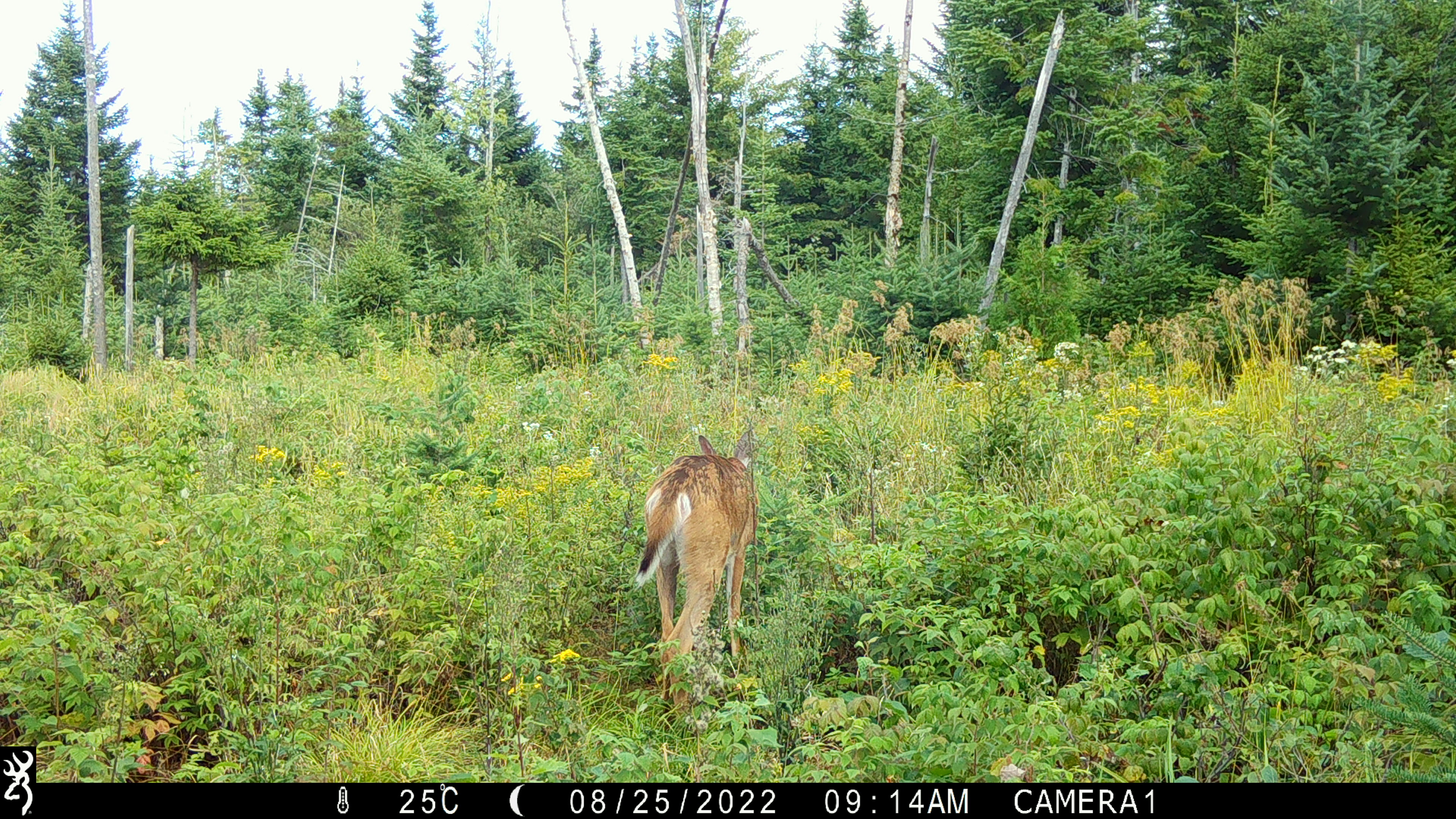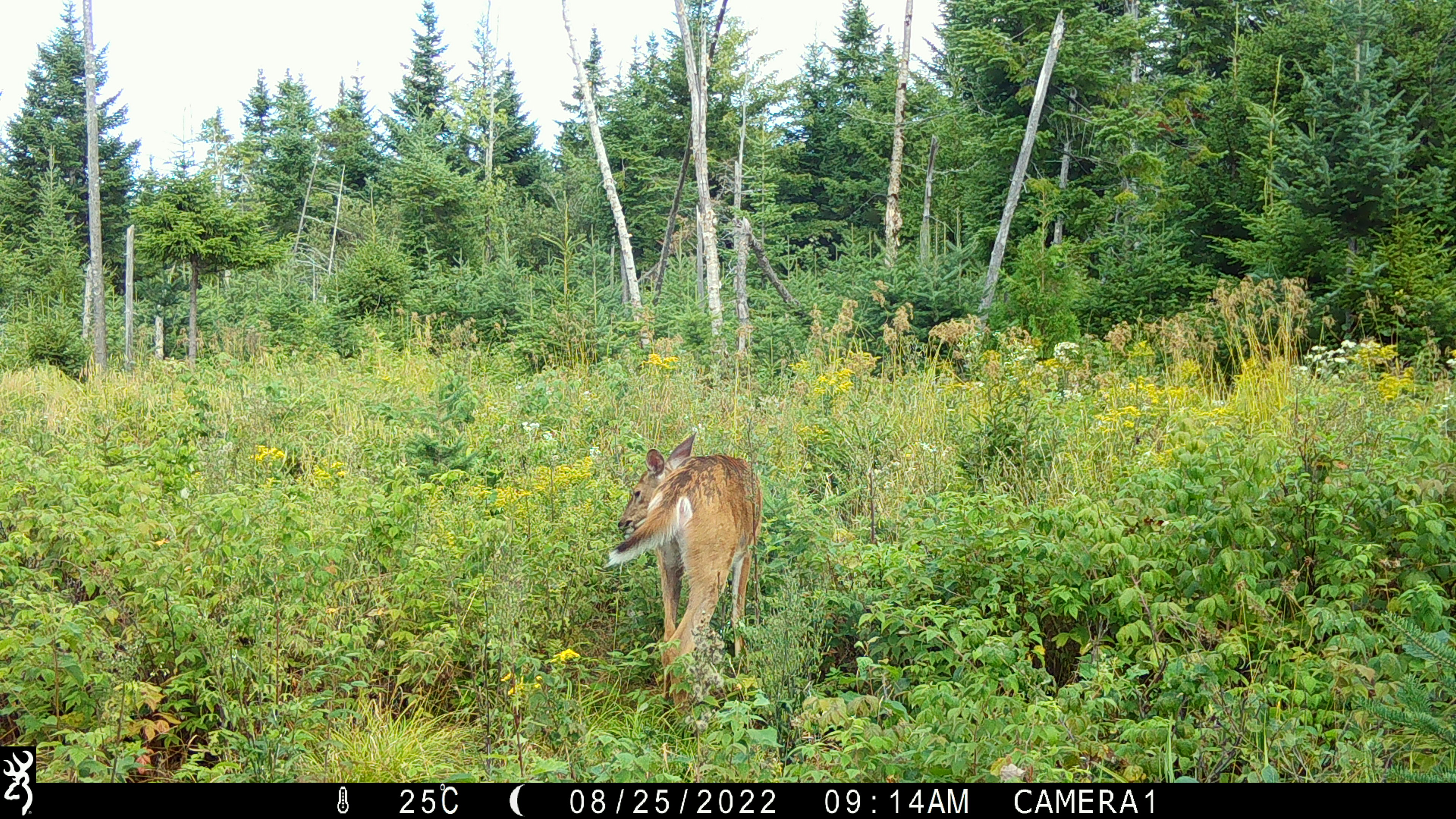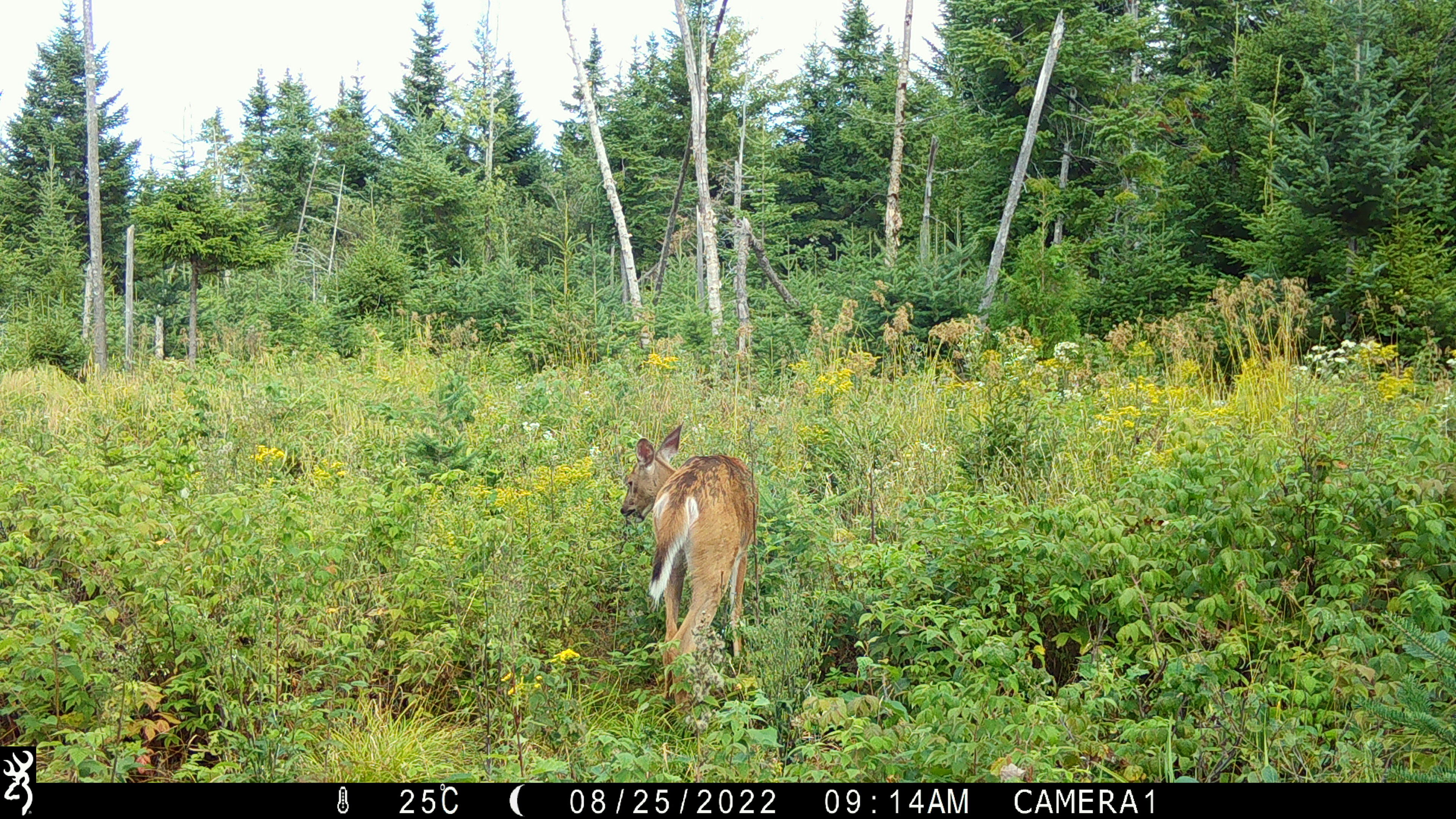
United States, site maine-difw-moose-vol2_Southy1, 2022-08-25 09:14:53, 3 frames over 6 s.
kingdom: Animalia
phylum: Chordata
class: Mammalia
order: Artiodactyla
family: Cervidae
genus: Odocoileus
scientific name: Odocoileus virginianus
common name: white-tailed deer